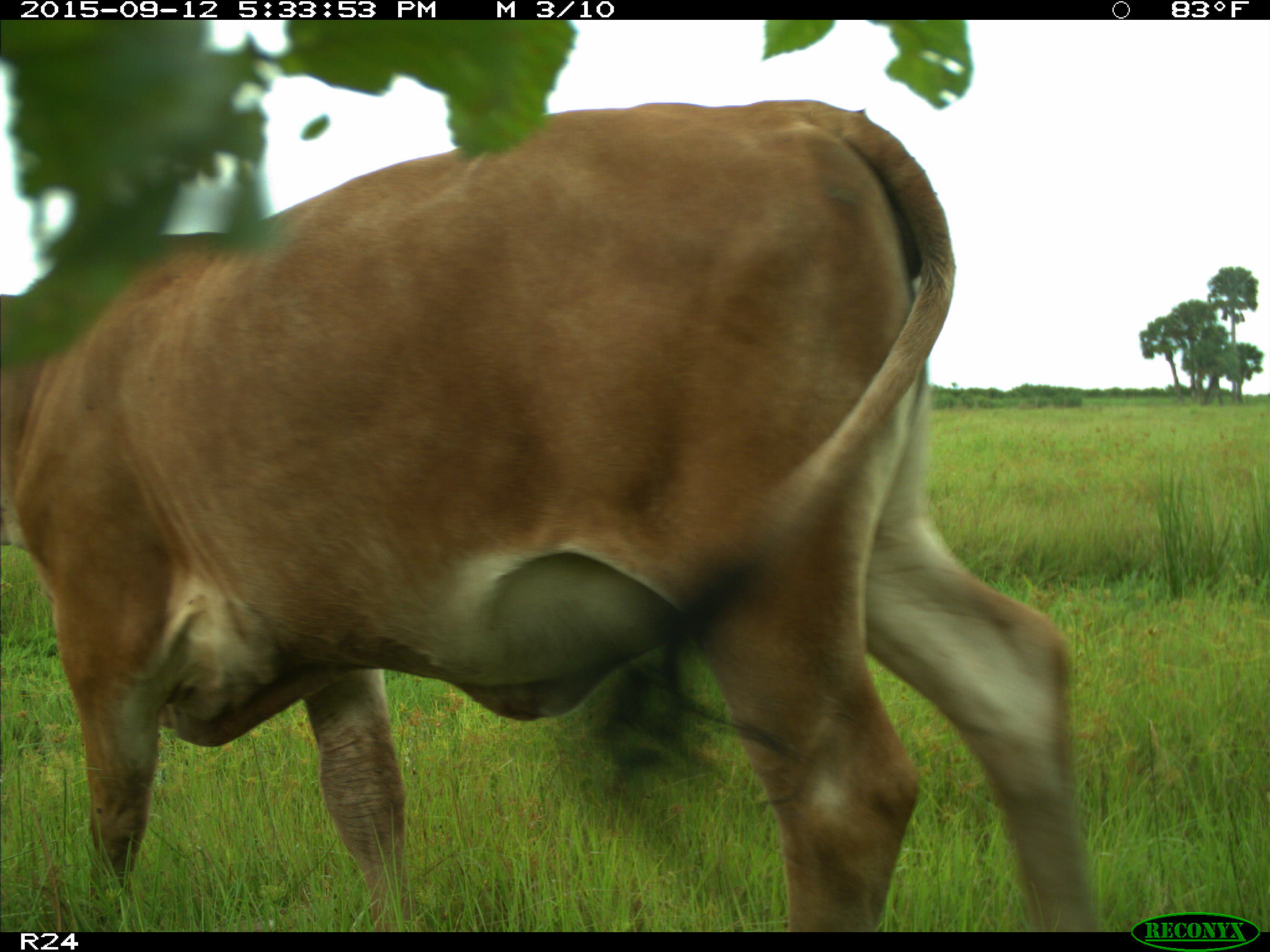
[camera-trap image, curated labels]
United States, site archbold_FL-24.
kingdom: Animalia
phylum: Chordata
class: Mammalia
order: Artiodactyla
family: Bovidae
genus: Bos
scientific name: Bos taurus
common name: domestic cow